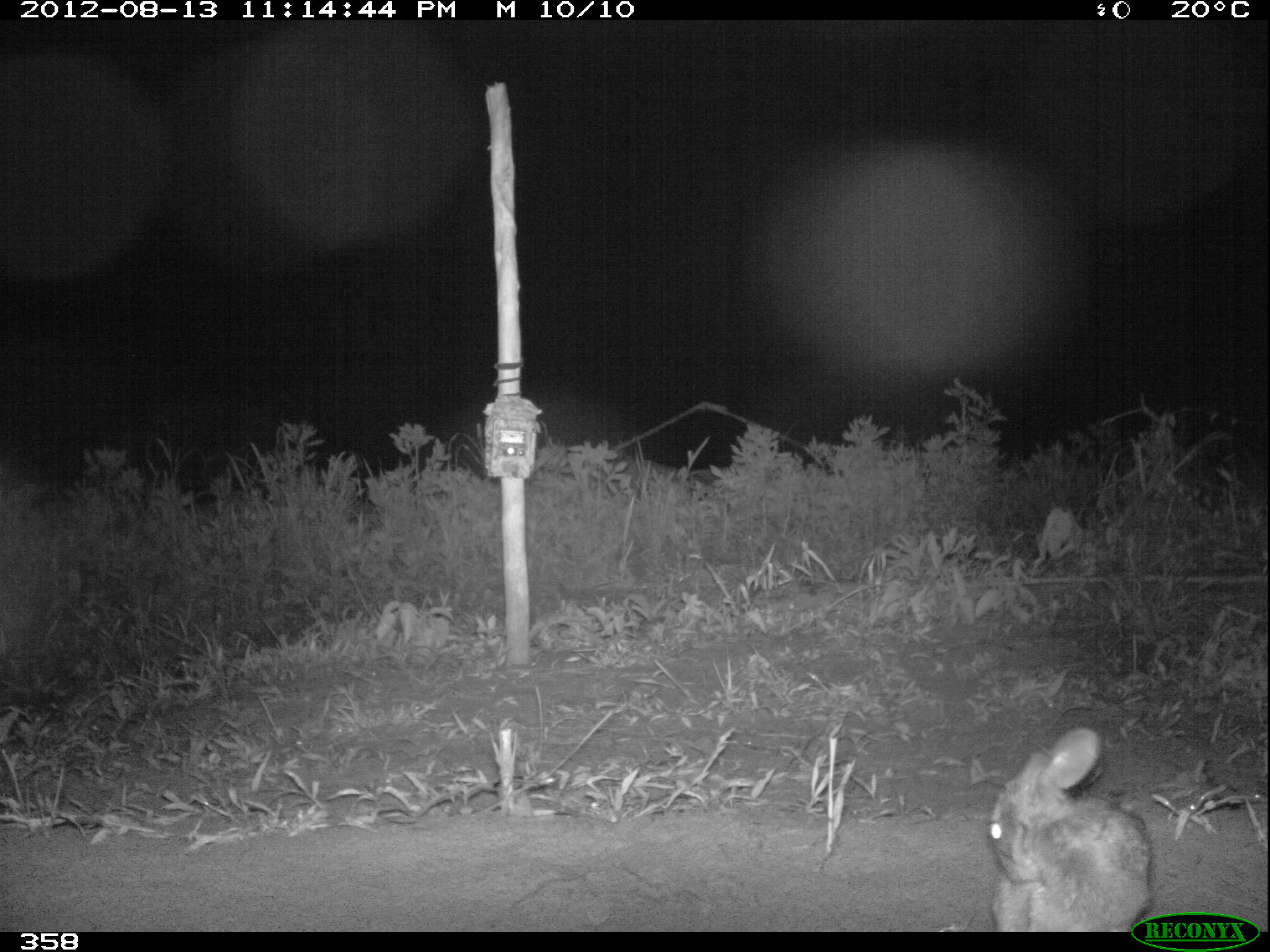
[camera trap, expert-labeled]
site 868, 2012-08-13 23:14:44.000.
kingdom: Animalia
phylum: Chordata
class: Mammalia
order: Lagomorpha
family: Leporidae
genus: Sylvilagus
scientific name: Sylvilagus brasiliensis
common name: tapeti